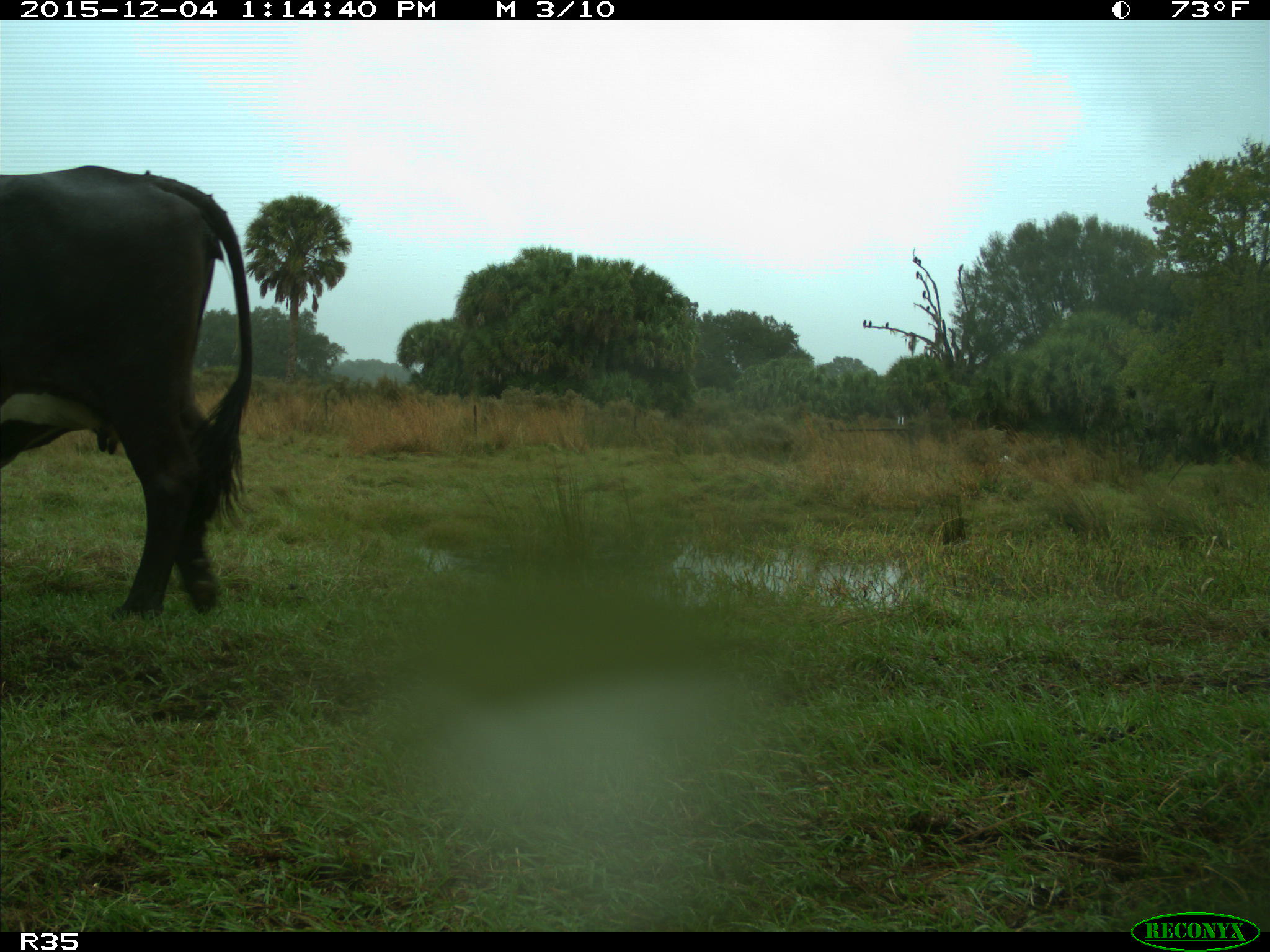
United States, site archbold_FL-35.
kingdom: Animalia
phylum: Chordata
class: Mammalia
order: Artiodactyla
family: Bovidae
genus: Bos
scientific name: Bos taurus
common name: domestic cow